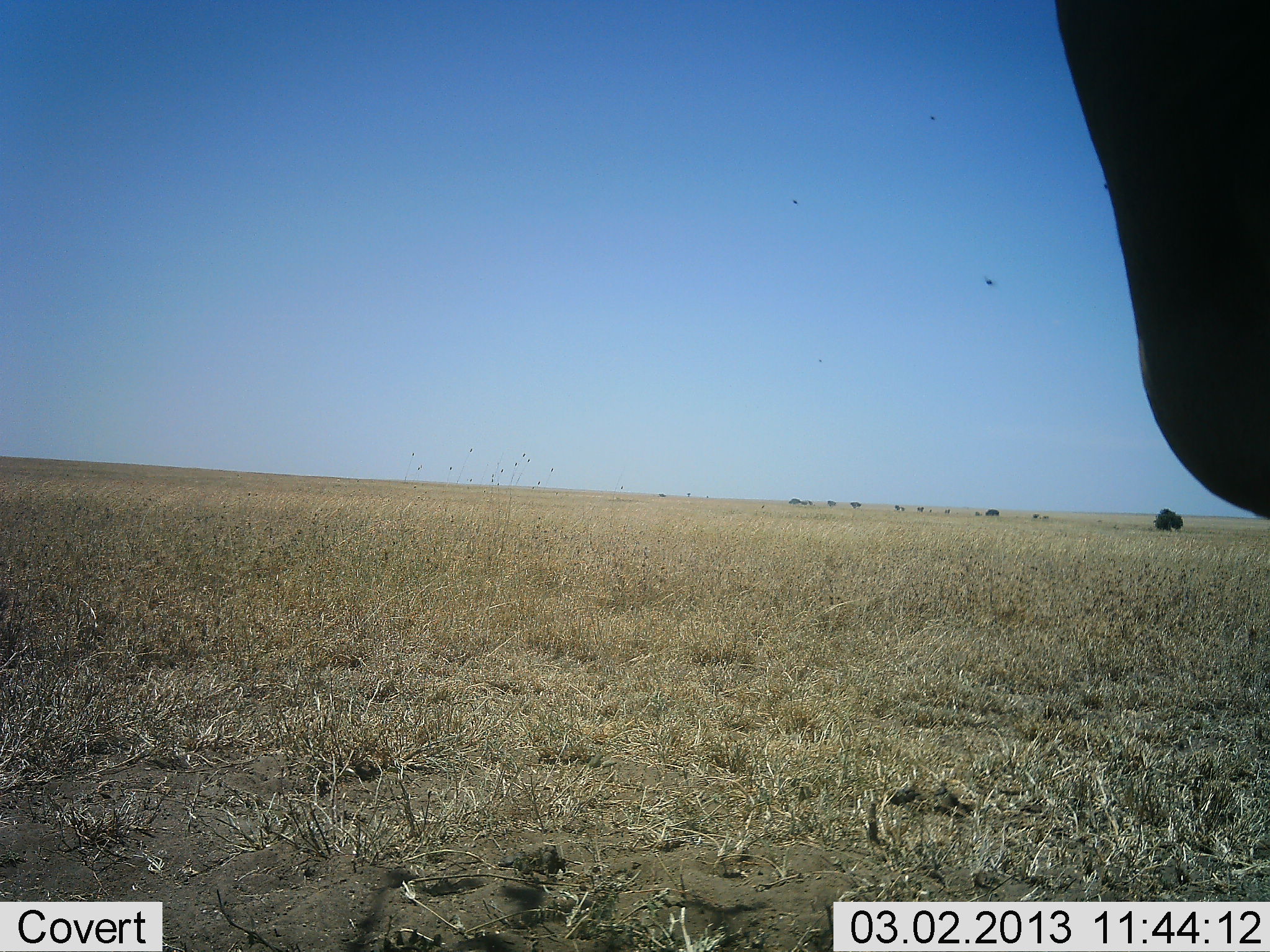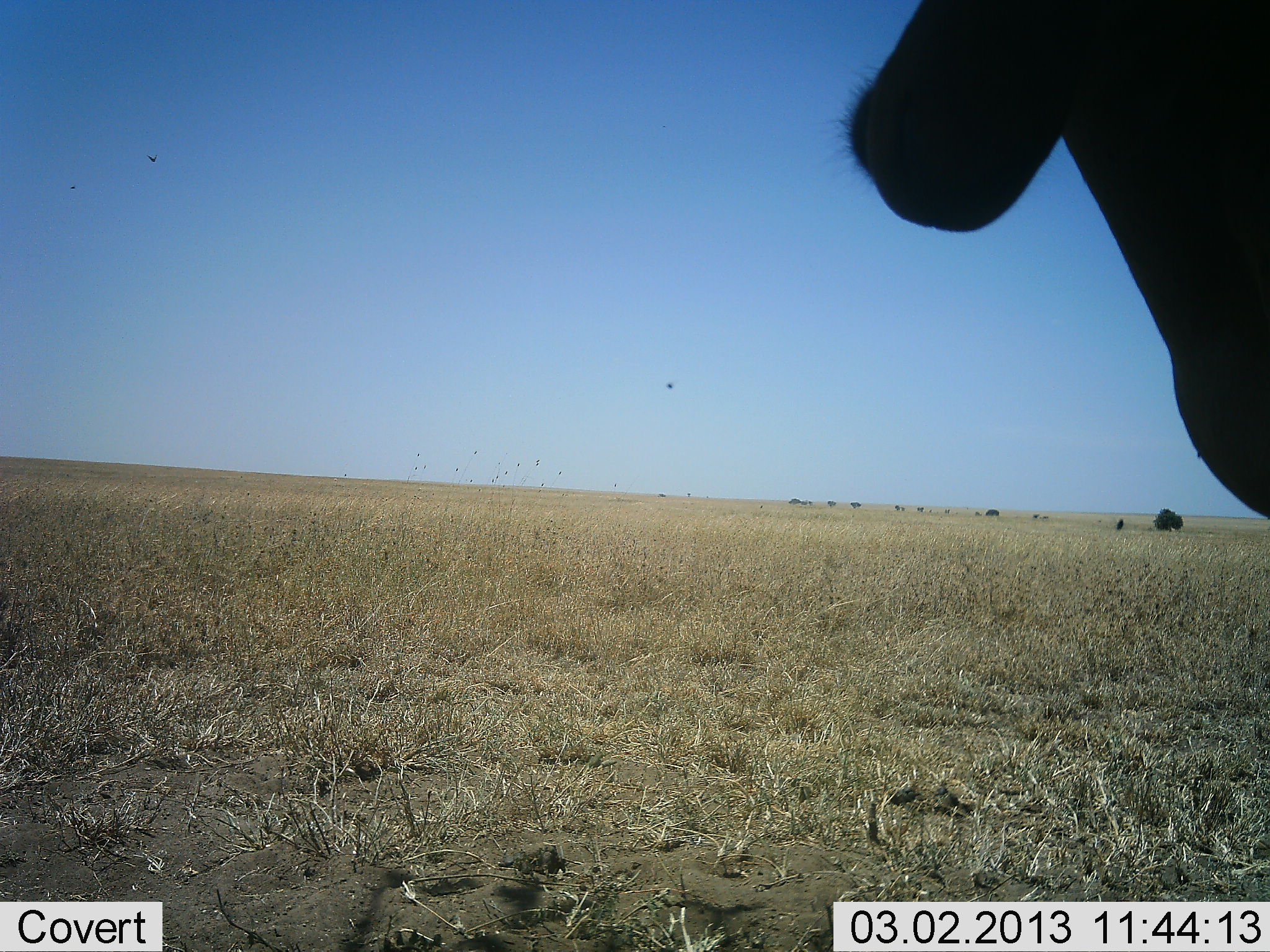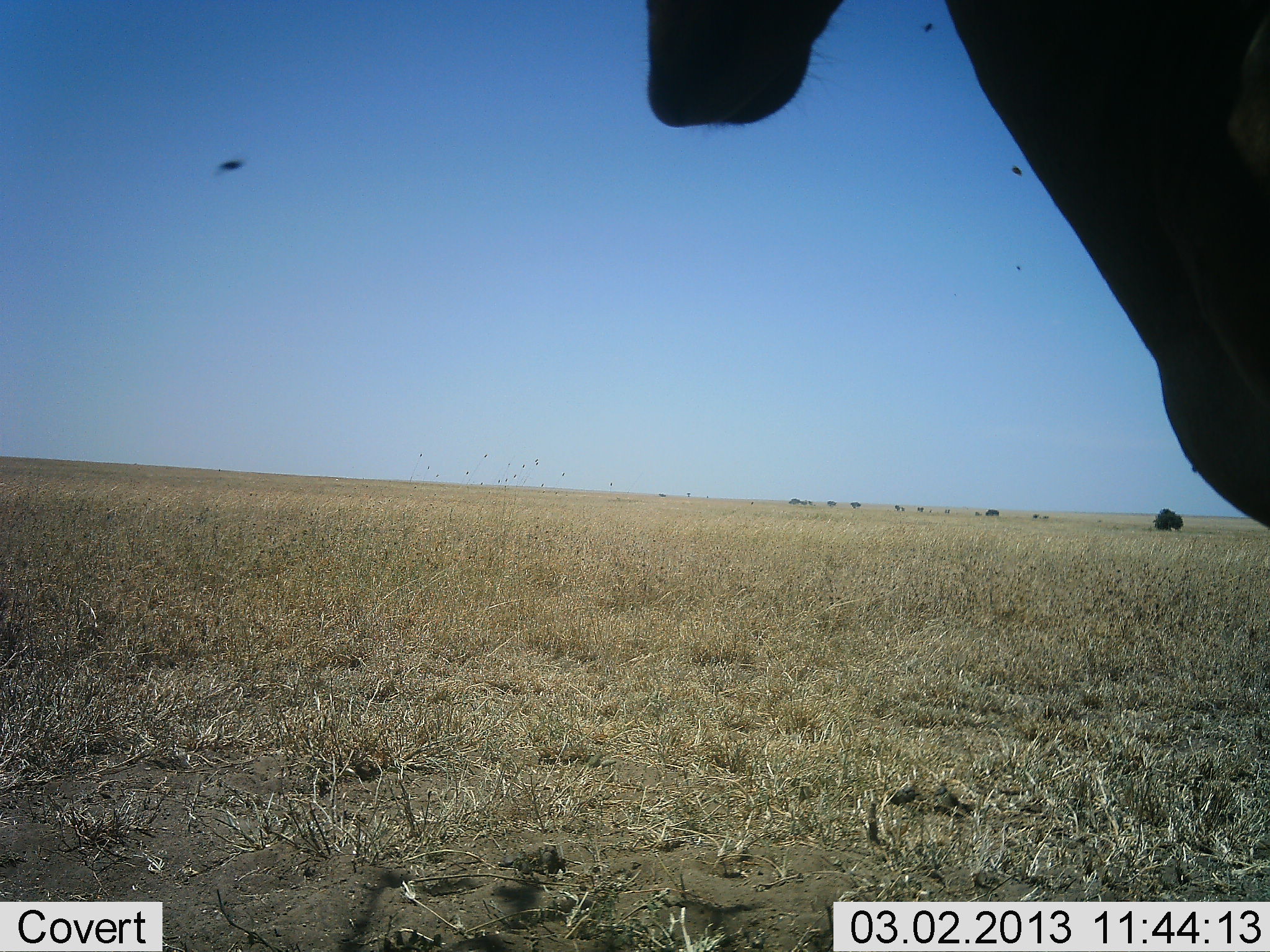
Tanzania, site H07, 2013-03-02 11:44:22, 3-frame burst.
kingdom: Animalia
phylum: Chordata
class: Mammalia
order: Artiodactyla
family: Bovidae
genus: Alcelaphus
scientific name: Alcelaphus buselaphus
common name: hartebeest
Hartebeest (Alcelaphus buselaphus), count 1. Behavior (volunteer vote fractions): standing 94%, resting 0%, moving 6%, interacting 0%. Young present (vote fraction): 0%. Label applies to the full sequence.